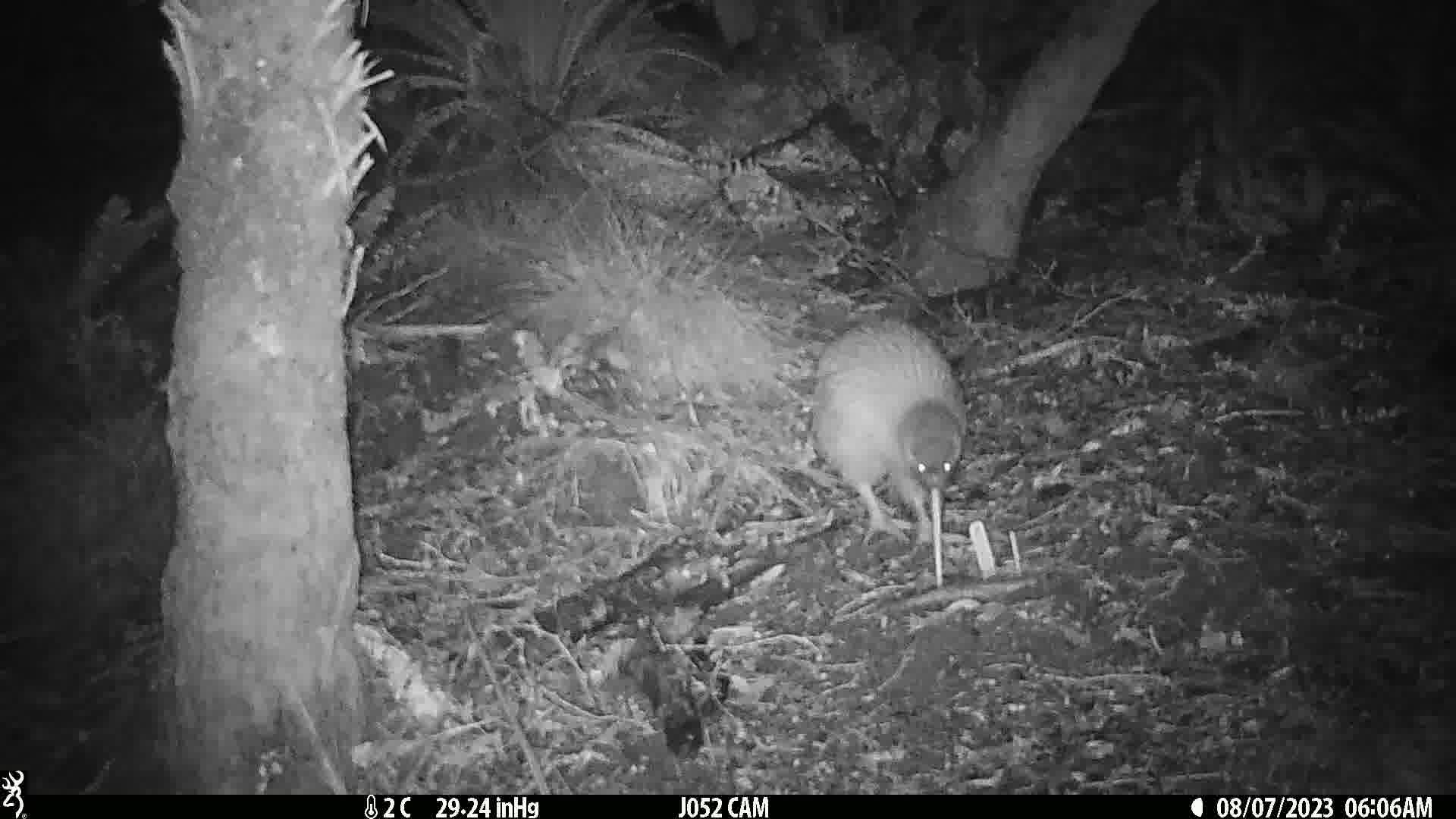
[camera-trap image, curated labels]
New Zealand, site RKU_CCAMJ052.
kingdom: Animalia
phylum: Chordata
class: Aves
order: Apterygiformes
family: Apterygidae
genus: Apteryx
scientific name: Apteryx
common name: kiwi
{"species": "kiwi (Apteryx)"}